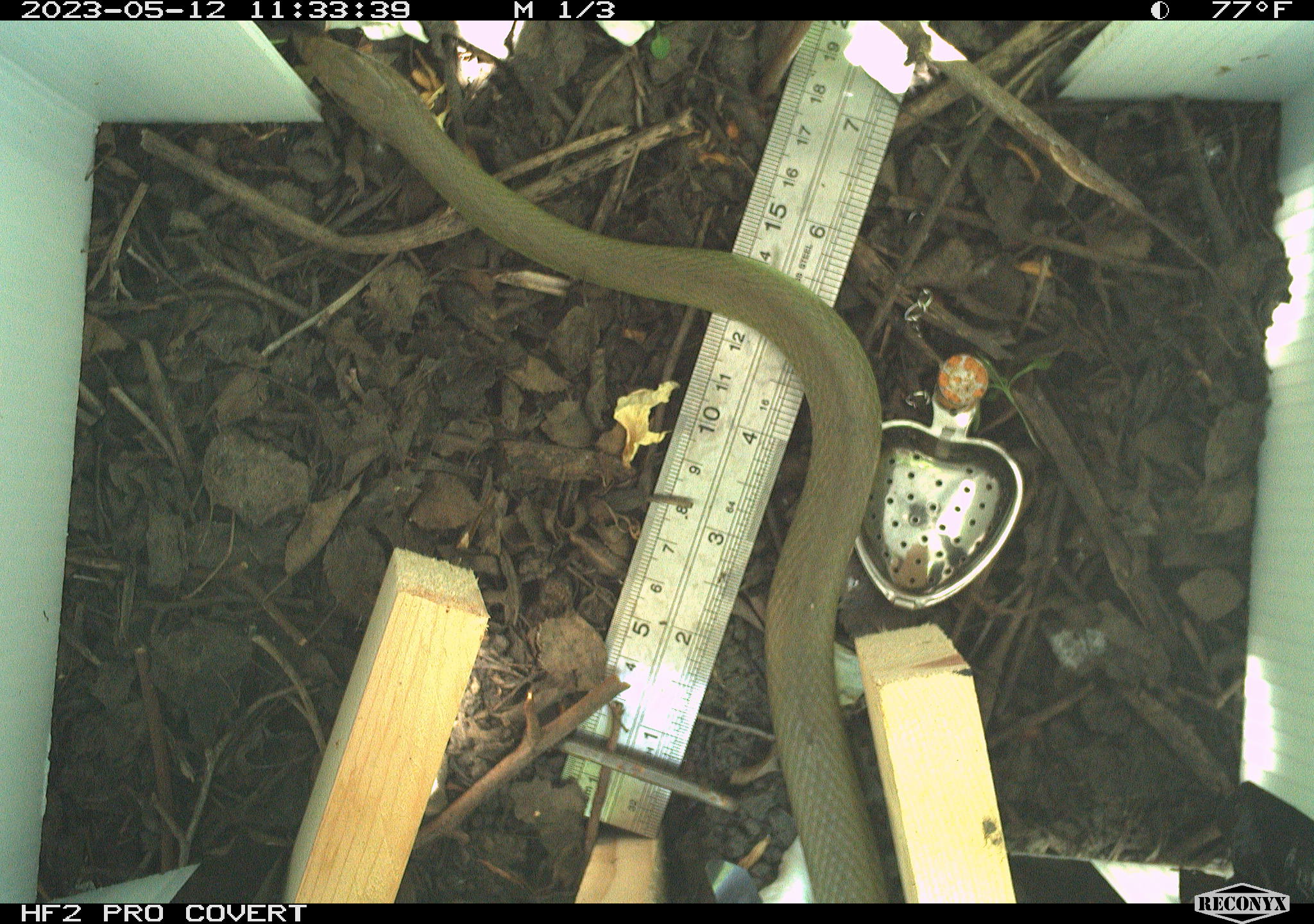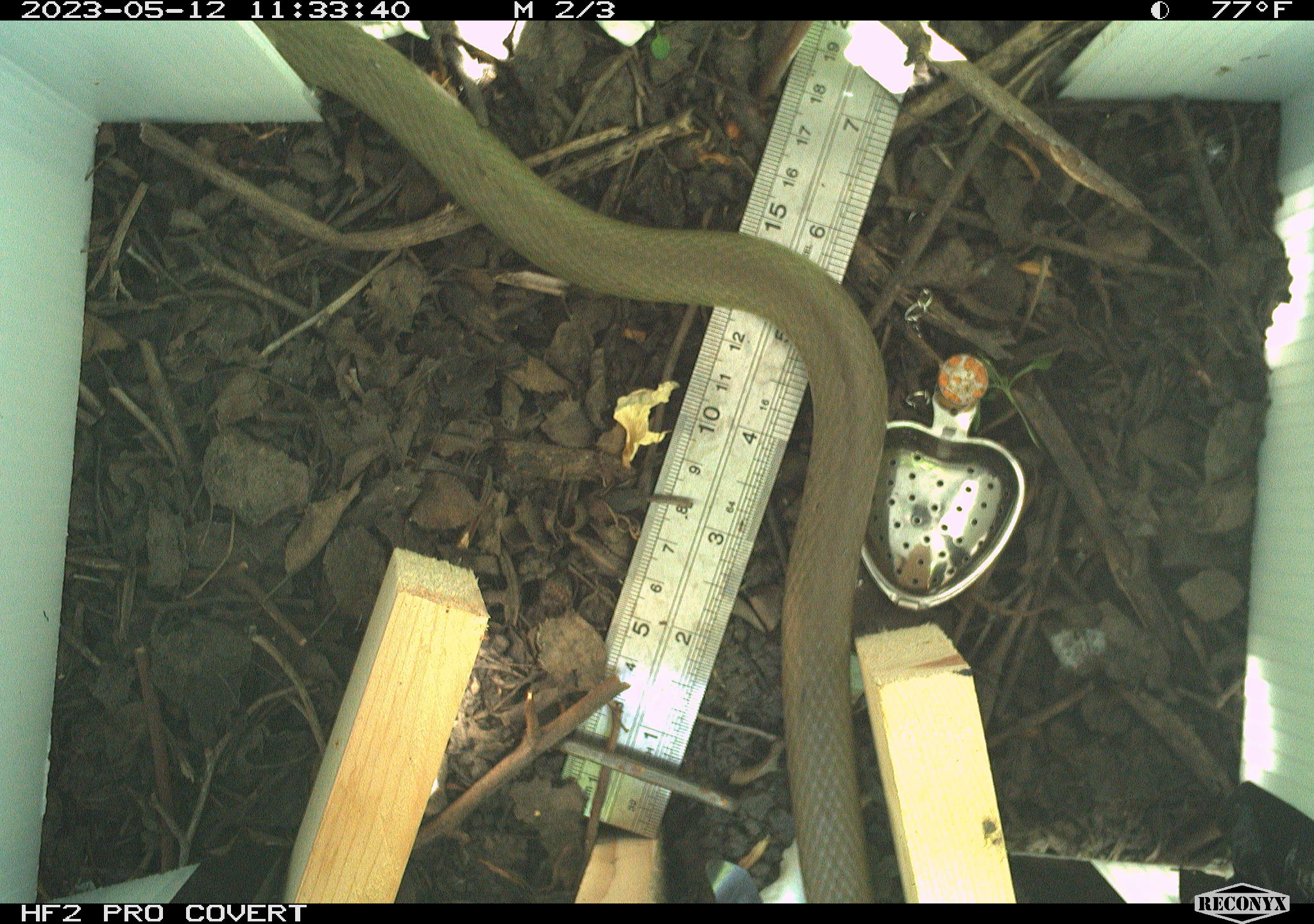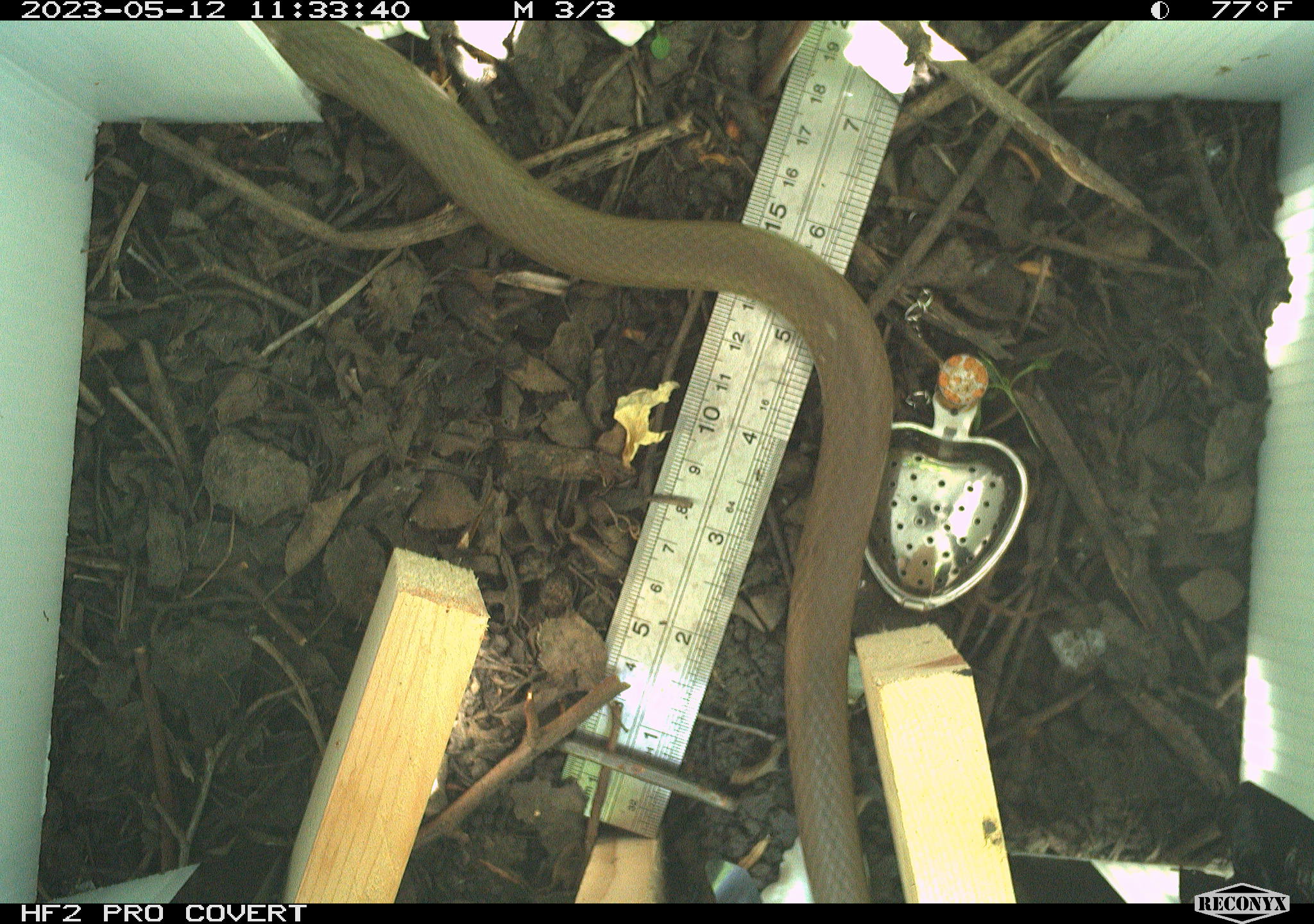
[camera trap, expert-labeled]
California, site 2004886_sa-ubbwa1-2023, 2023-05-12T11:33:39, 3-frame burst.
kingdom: Animalia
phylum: Chordata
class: Reptilia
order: Squamata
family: Colubridae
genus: Coluber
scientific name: Coluber constrictor mormon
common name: western yellow-bellied racer